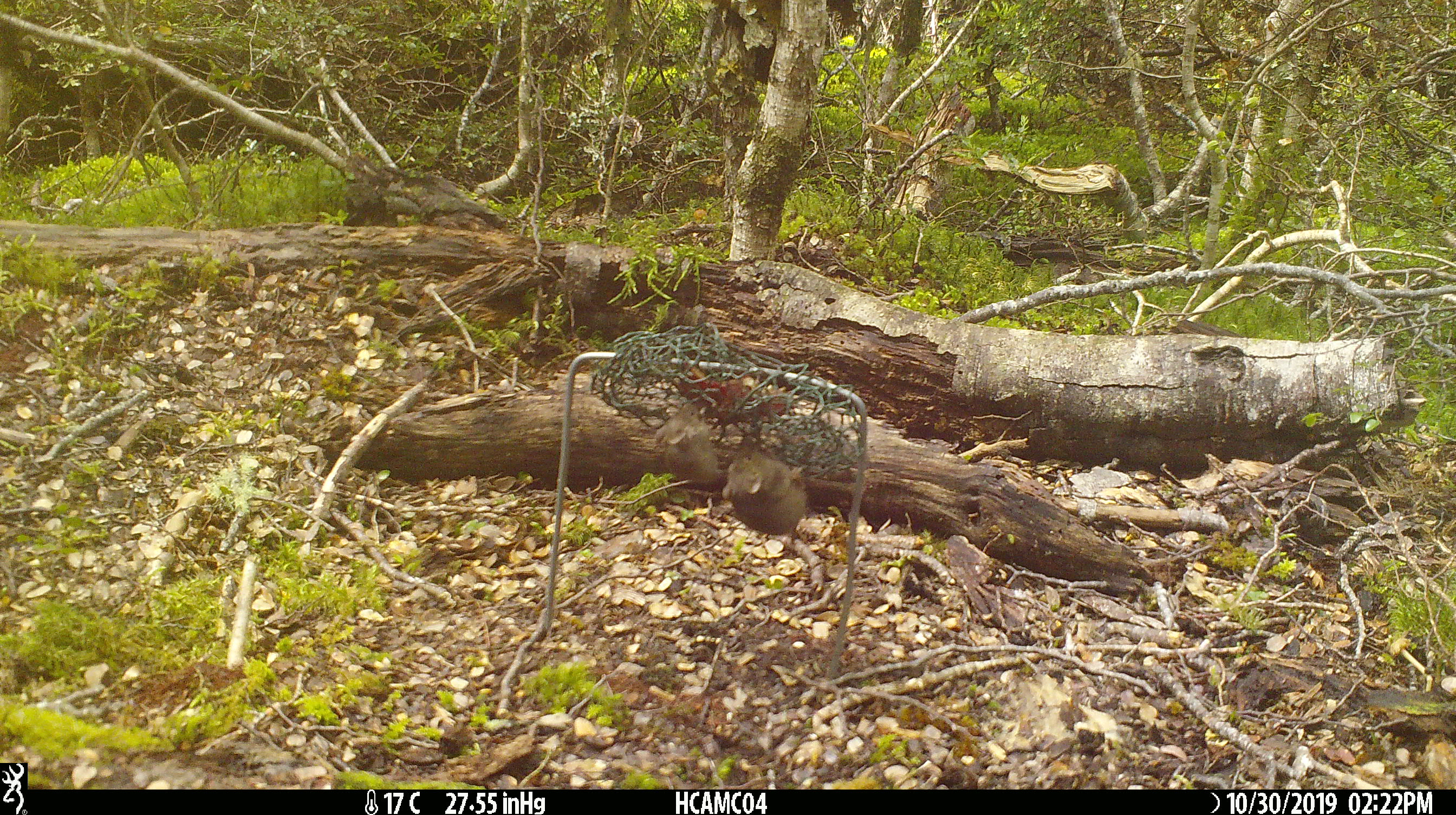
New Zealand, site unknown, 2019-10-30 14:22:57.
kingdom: Animalia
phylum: Chordata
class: Mammalia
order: Rodentia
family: Muridae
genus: Mus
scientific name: Mus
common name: mouse